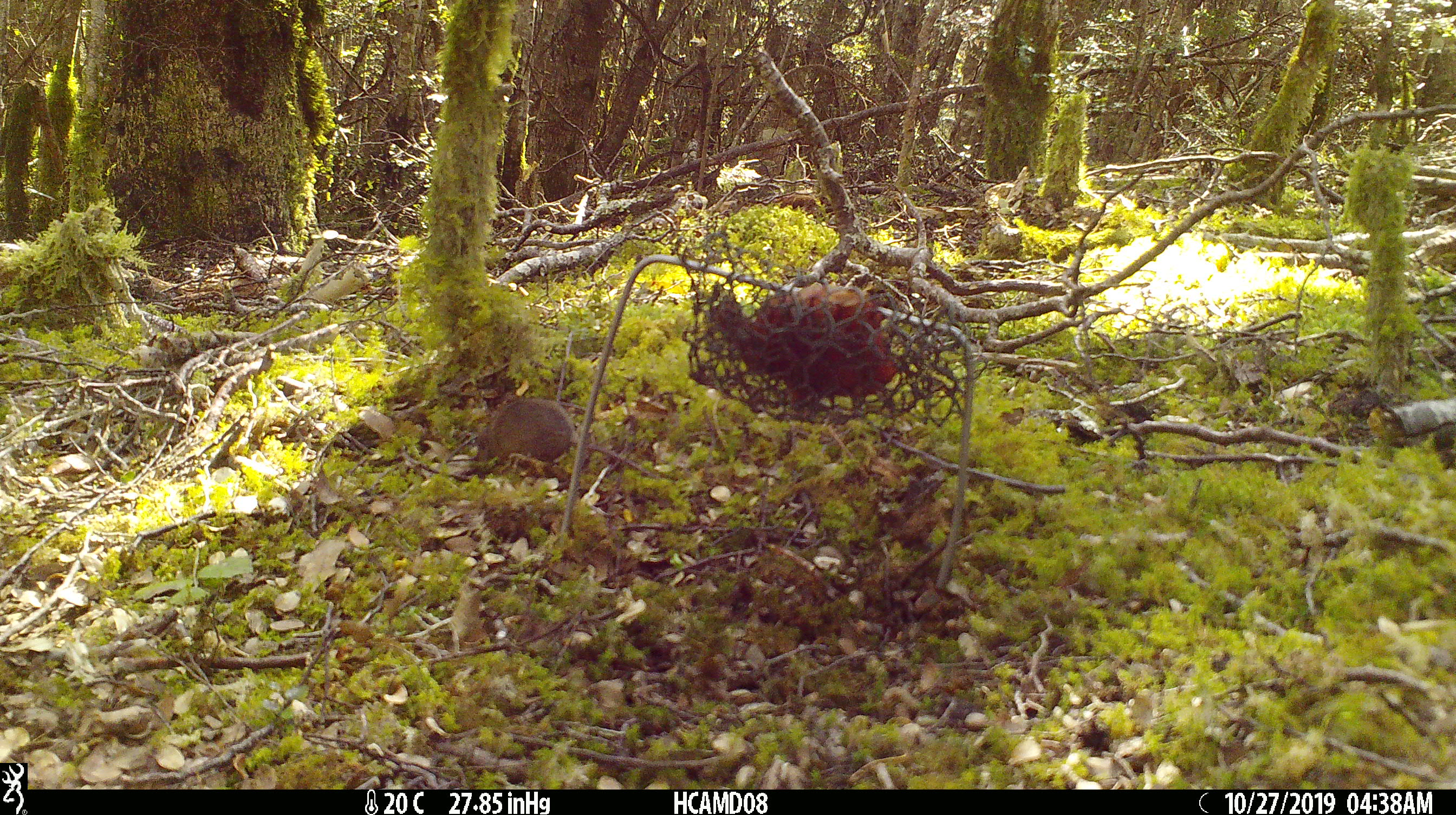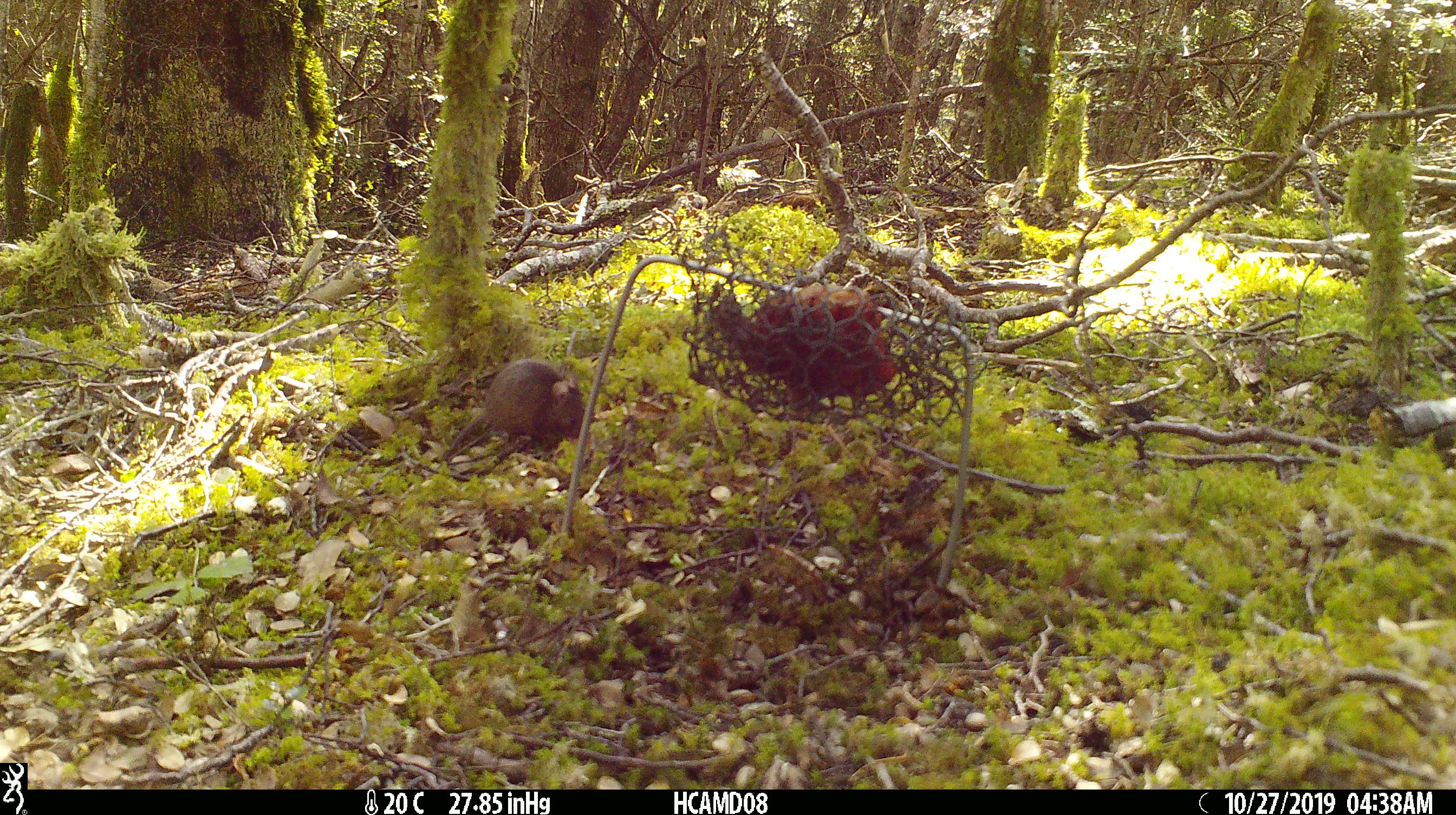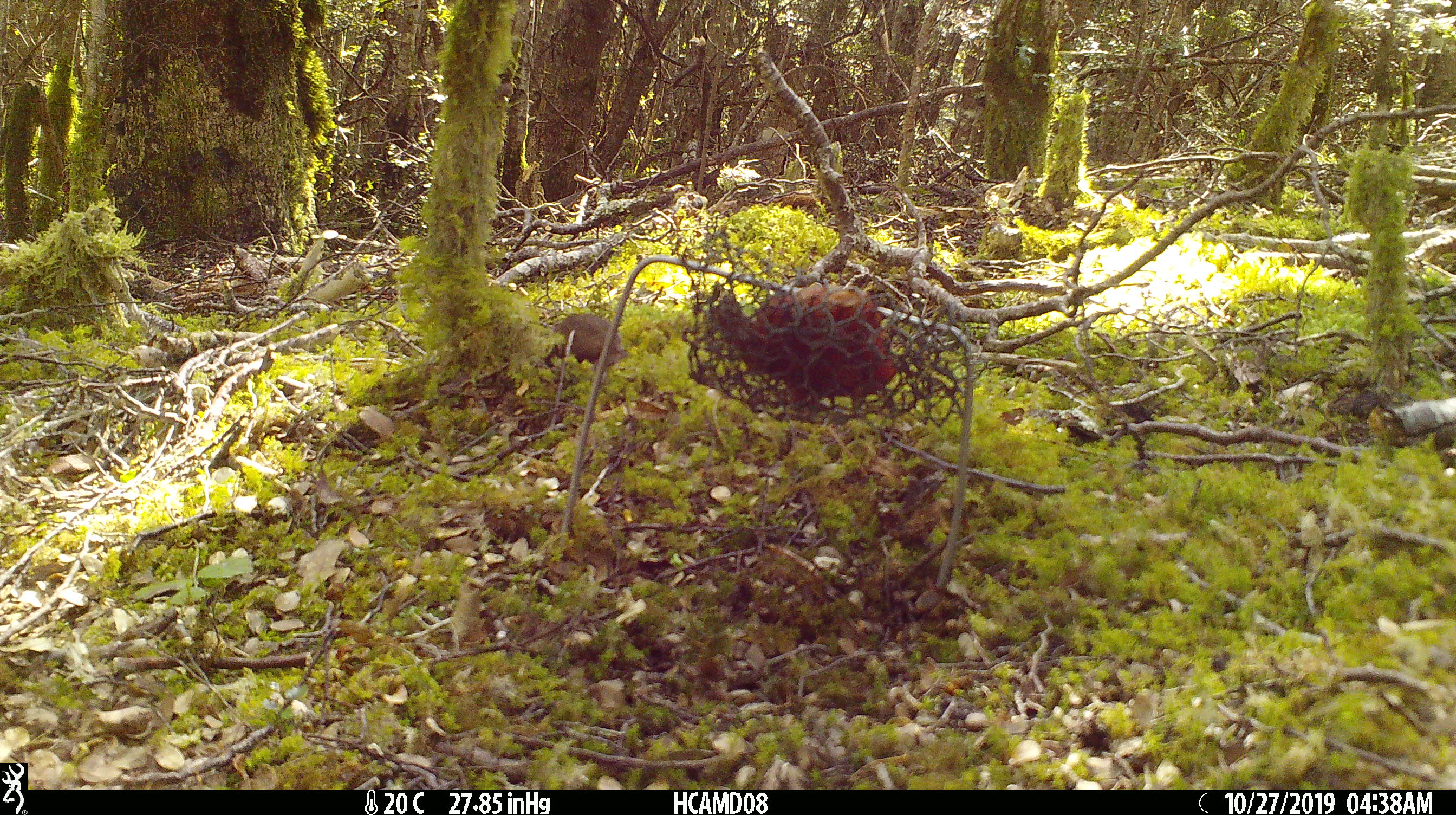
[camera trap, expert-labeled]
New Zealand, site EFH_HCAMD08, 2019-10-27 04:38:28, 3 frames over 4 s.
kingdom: Animalia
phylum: Chordata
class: Mammalia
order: Rodentia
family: Muridae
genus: Mus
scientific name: Mus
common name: mouse